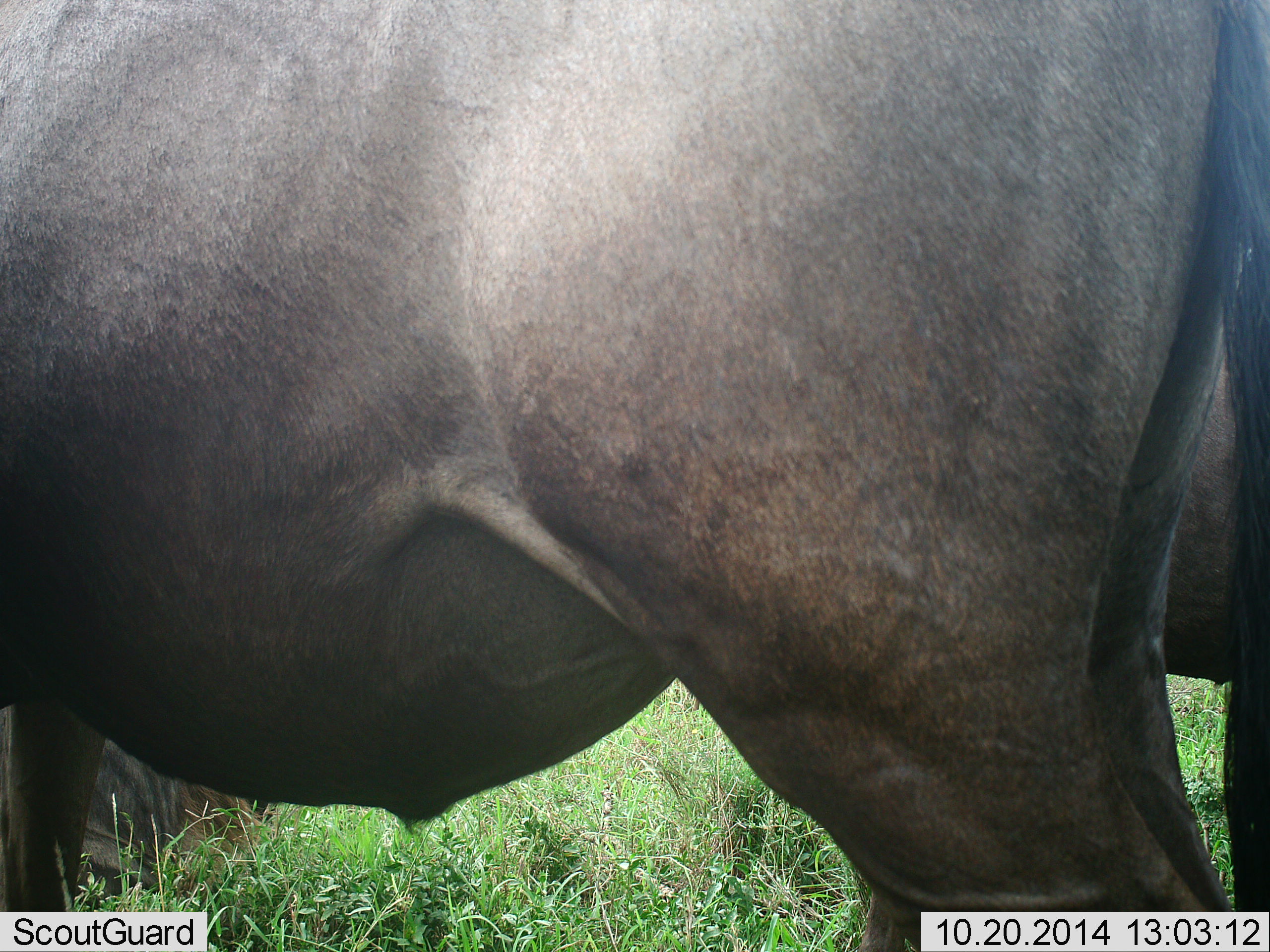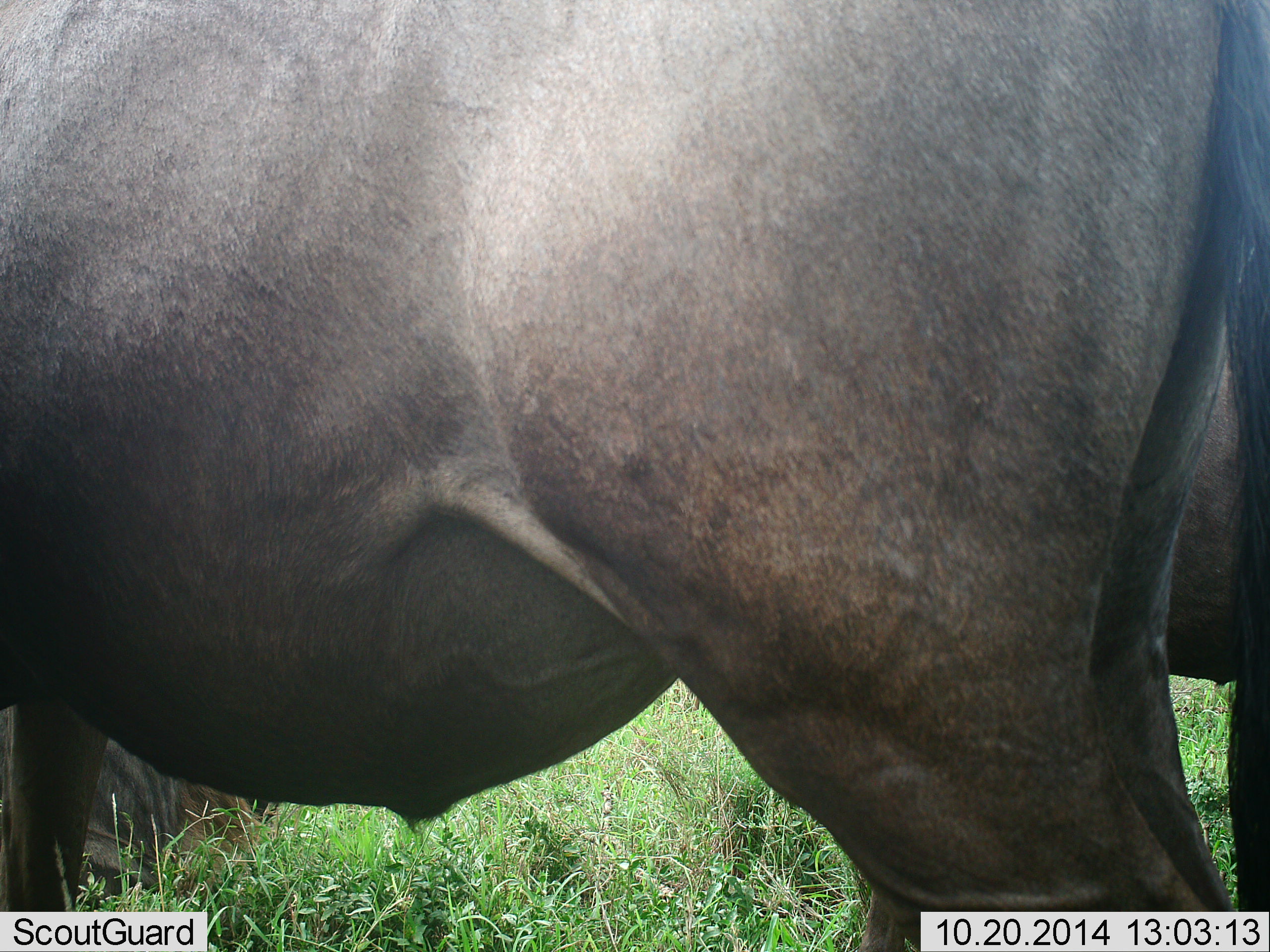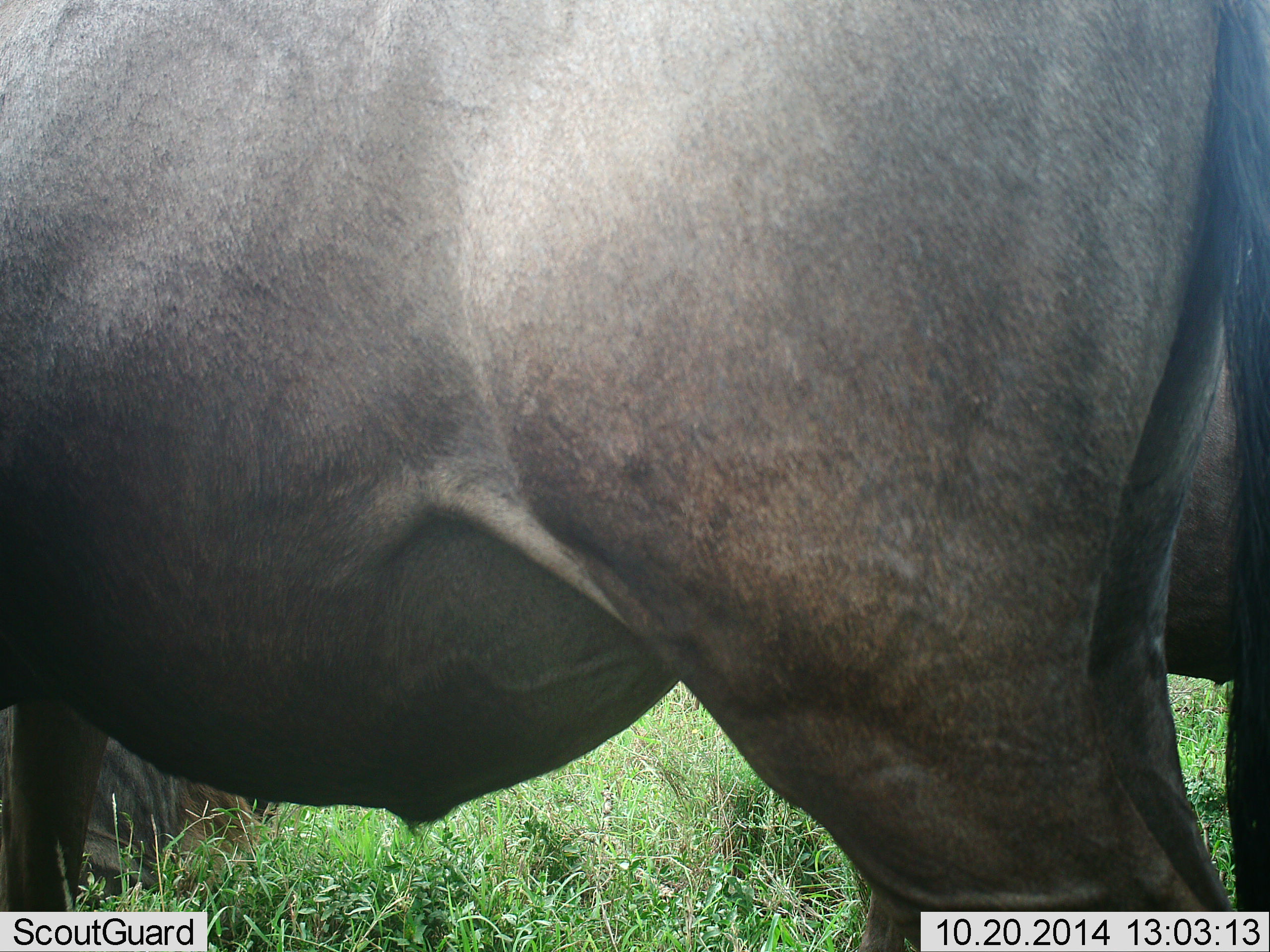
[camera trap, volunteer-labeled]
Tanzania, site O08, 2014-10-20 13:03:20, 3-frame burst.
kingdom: Animalia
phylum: Chordata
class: Mammalia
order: Artiodactyla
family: Bovidae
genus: Connochaetes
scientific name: Connochaetes taurinus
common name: blue wildebeest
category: wildebeest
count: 3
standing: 100%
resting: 80%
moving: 0%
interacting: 0%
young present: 0%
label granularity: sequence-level